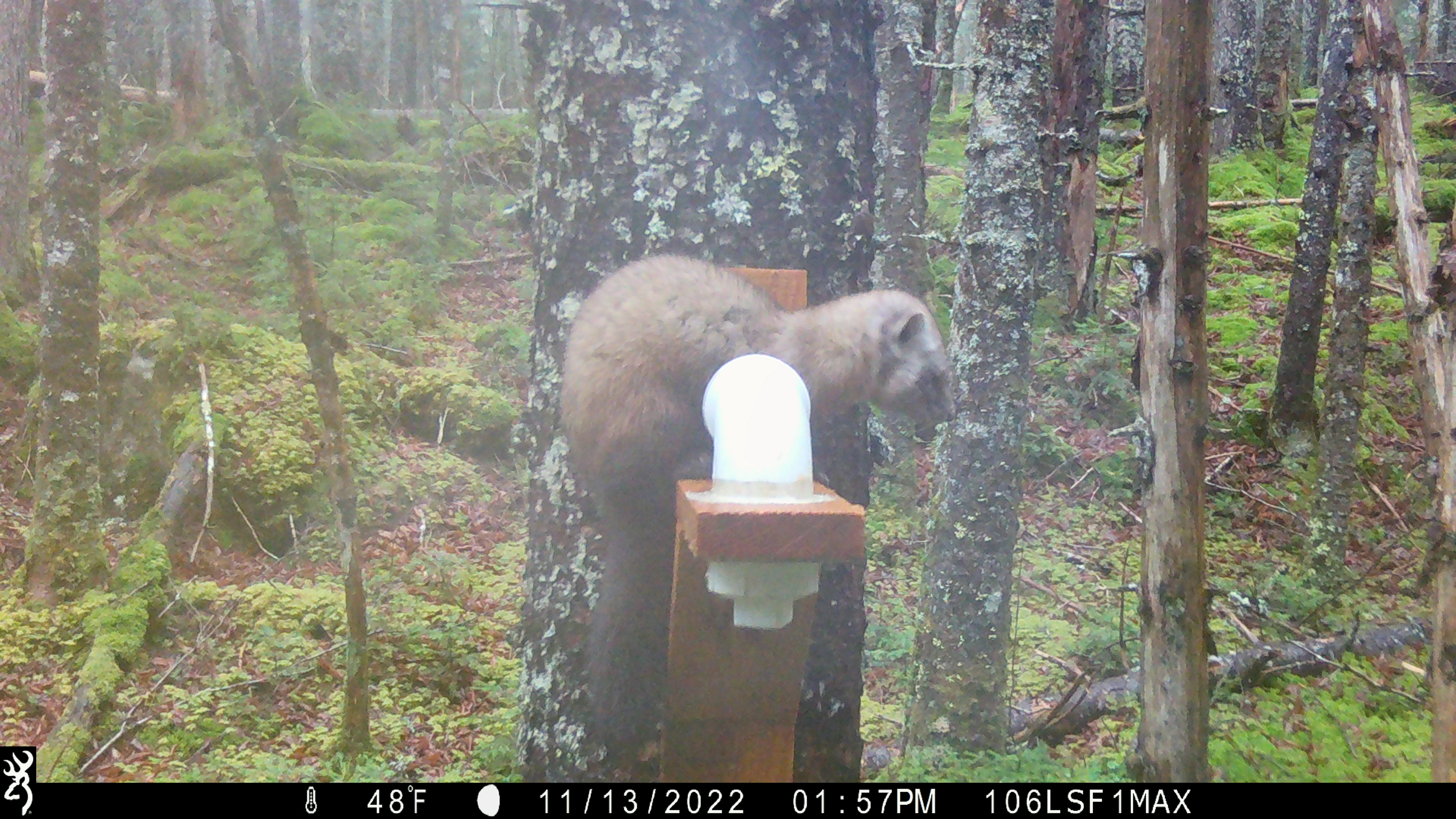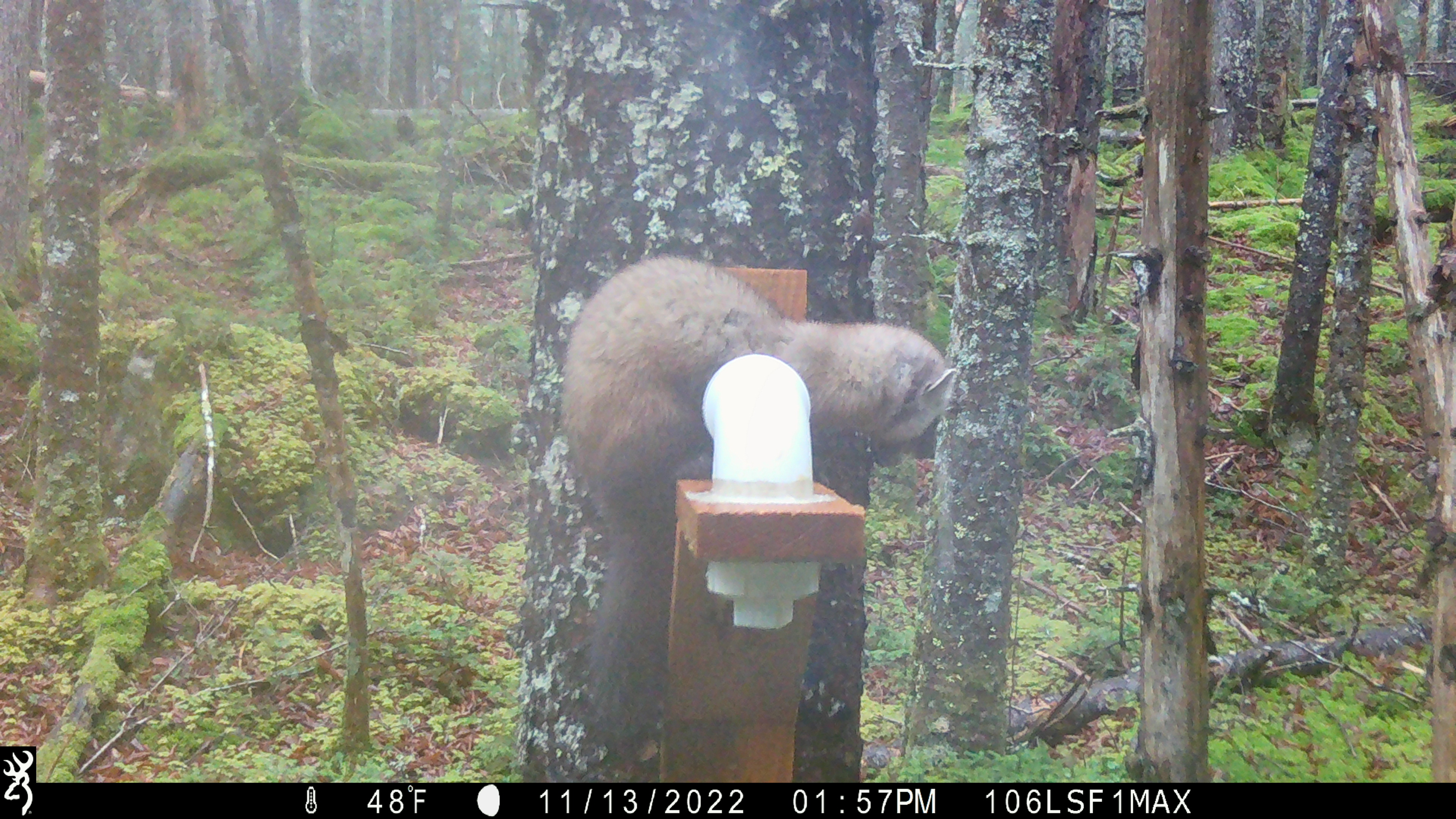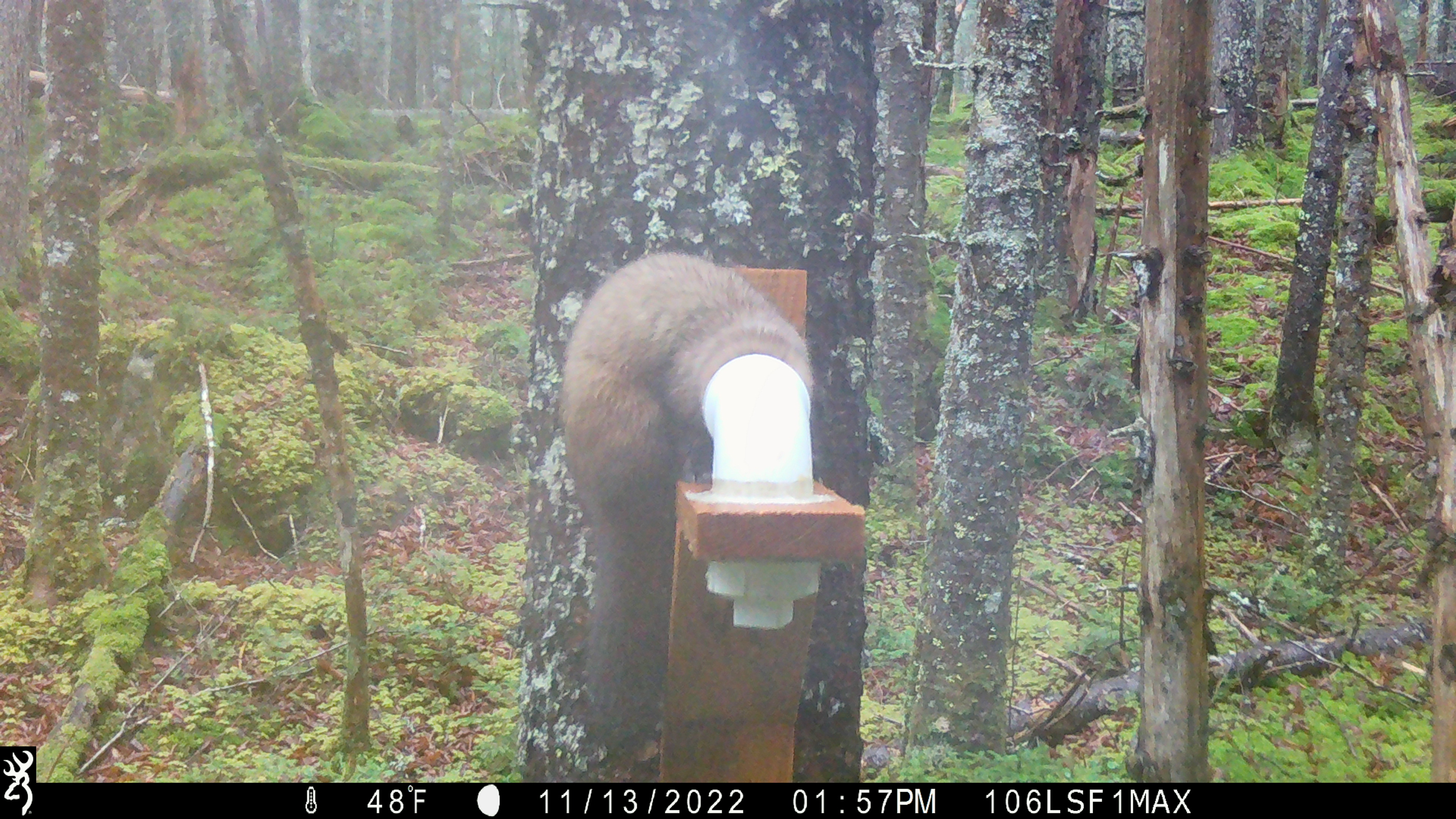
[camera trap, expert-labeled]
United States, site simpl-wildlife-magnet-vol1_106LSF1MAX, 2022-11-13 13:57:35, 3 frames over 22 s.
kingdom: Animalia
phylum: Chordata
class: Mammalia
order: Carnivora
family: Mustelidae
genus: Martes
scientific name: Martes americana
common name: american marten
American marten (Martes americana).